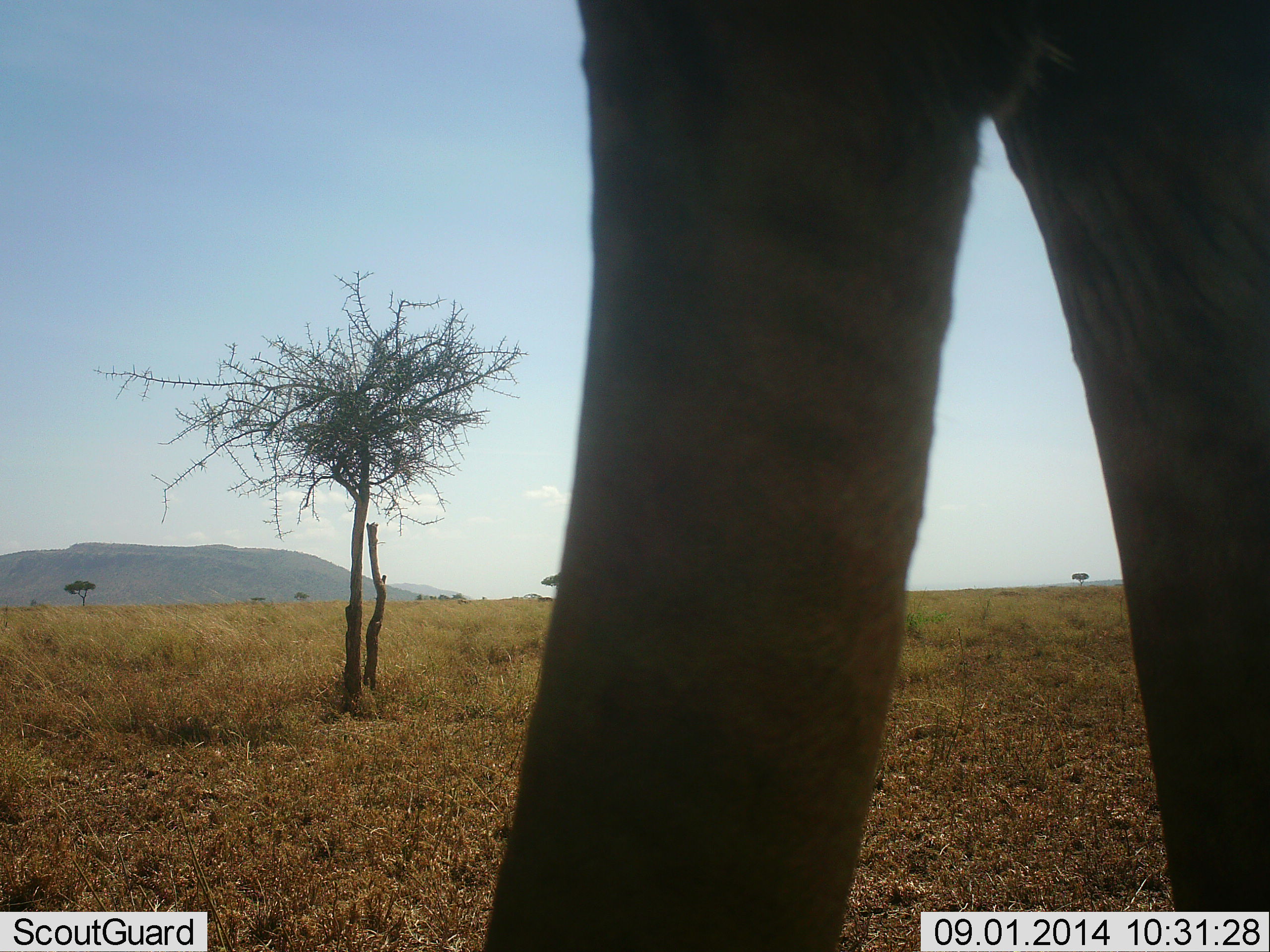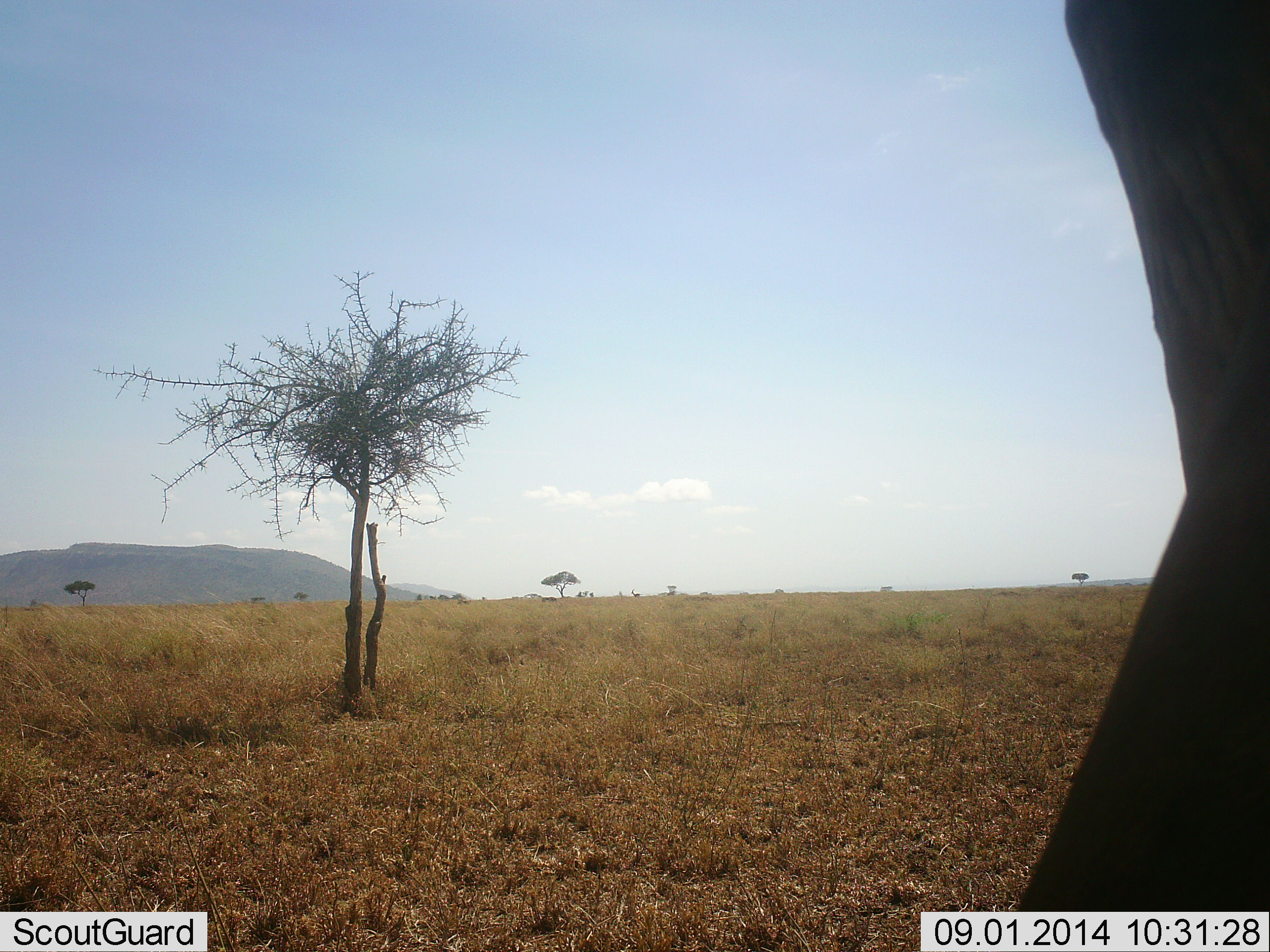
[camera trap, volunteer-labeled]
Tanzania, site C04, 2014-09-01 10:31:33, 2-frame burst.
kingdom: Animalia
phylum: Chordata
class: Mammalia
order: Proboscidea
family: Elephantidae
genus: Loxodonta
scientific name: Loxodonta africana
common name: african bush elephant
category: elephant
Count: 1.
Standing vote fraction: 20%.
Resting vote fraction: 0%.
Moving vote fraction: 80%.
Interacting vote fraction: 0%.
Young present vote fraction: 0%.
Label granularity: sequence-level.